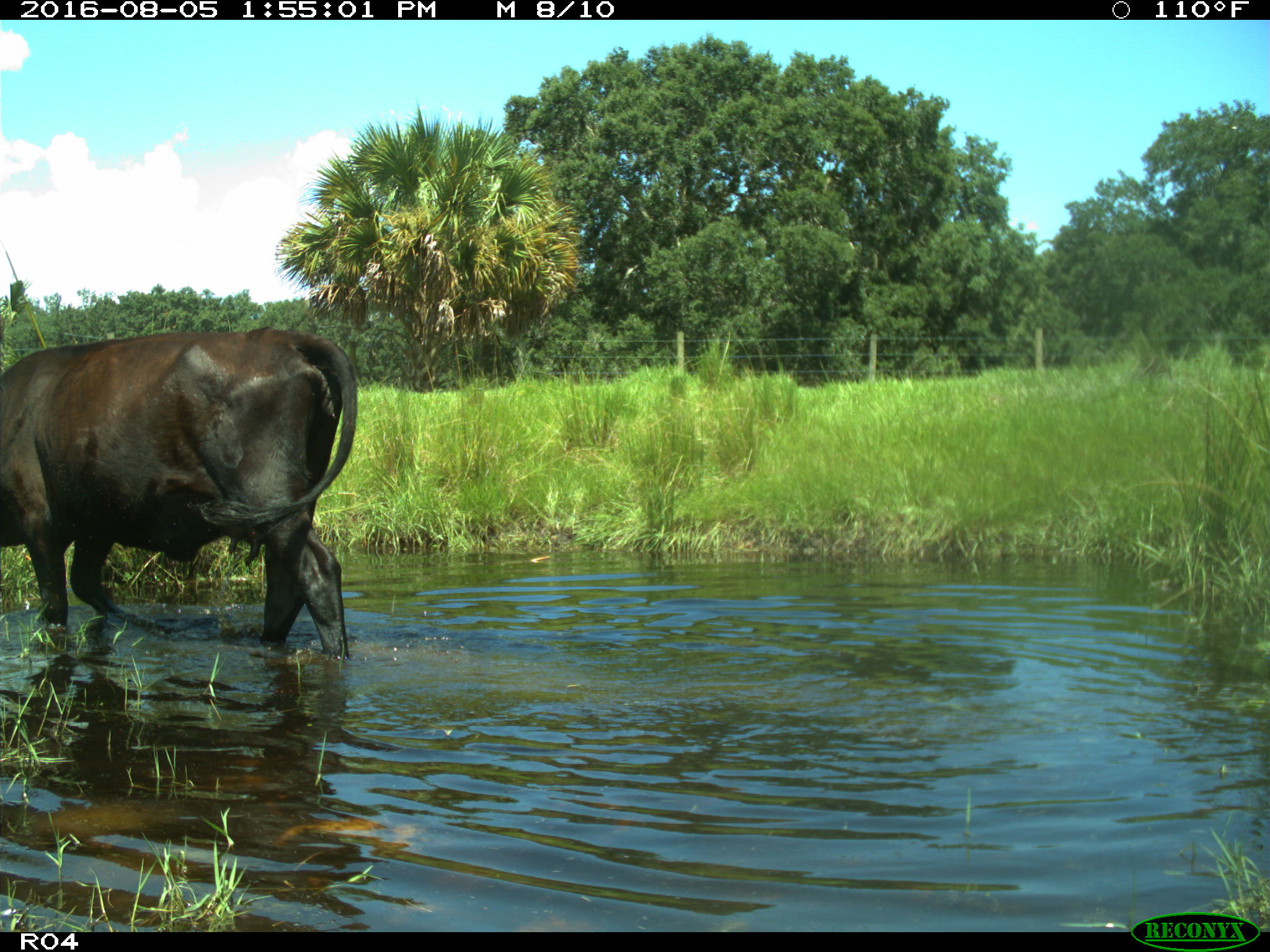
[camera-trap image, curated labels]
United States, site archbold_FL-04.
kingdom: Animalia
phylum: Chordata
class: Mammalia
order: Artiodactyla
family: Bovidae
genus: Bos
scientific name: Bos taurus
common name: domestic cow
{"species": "Bos taurus (domestic cow)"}